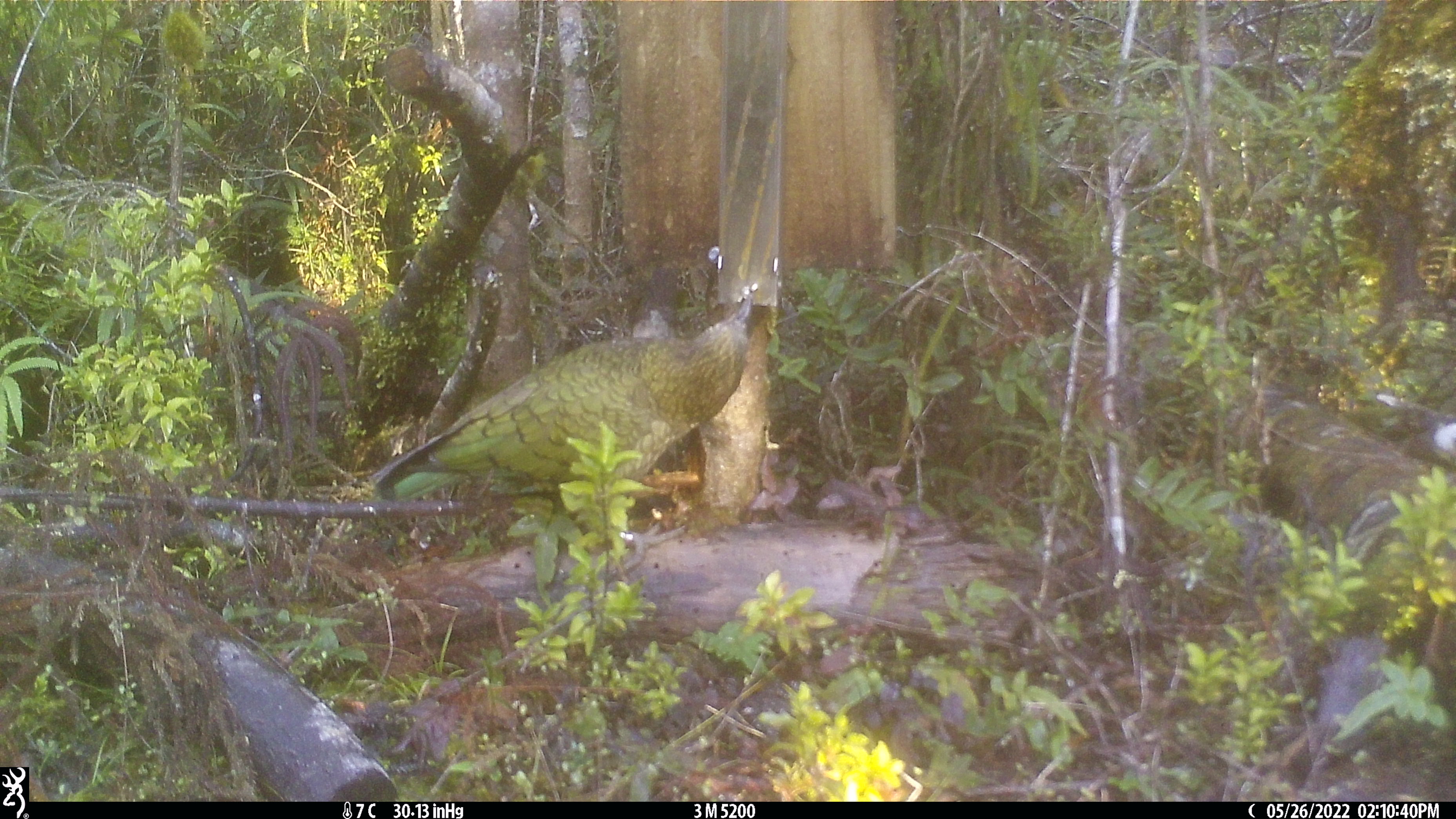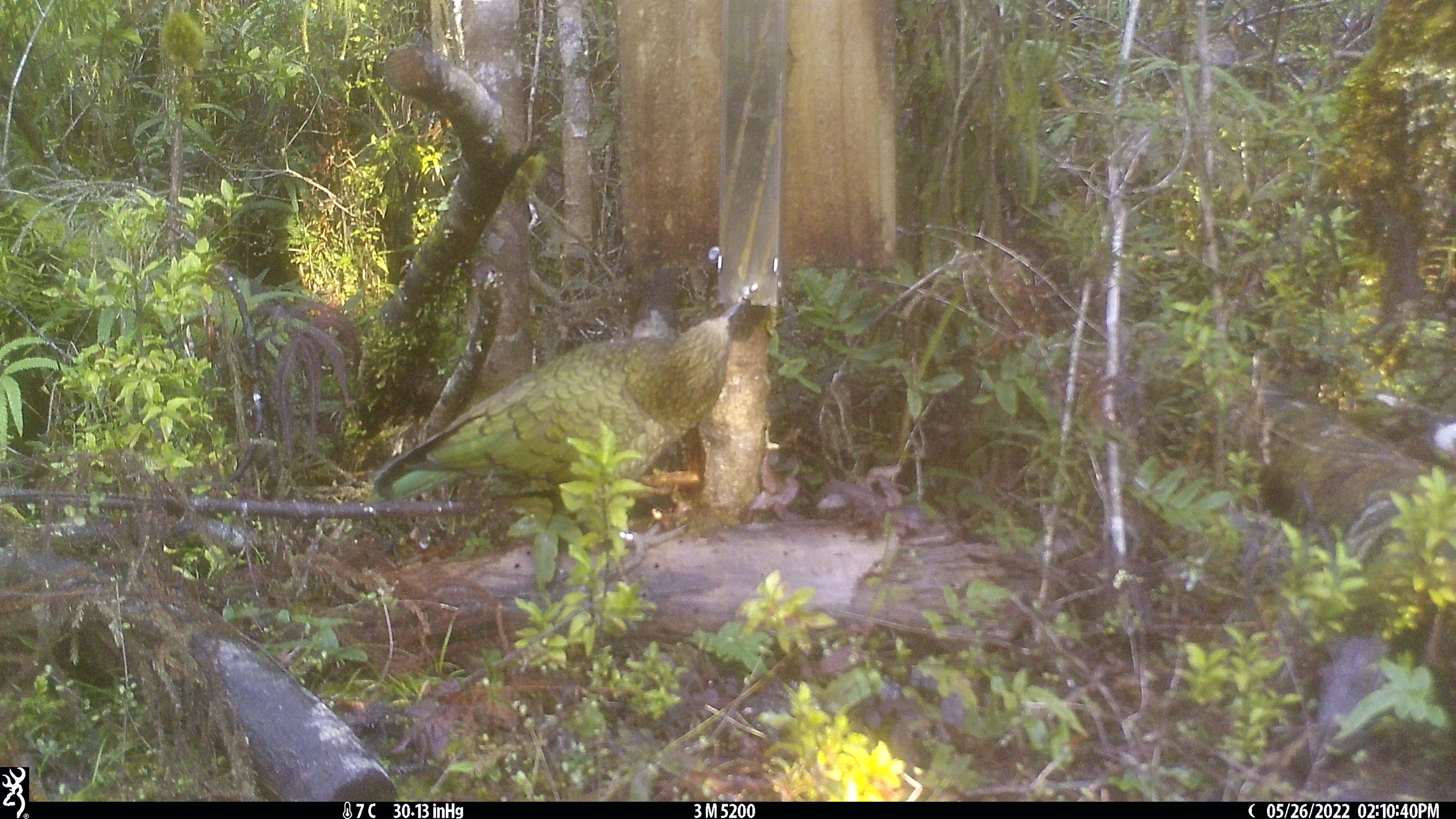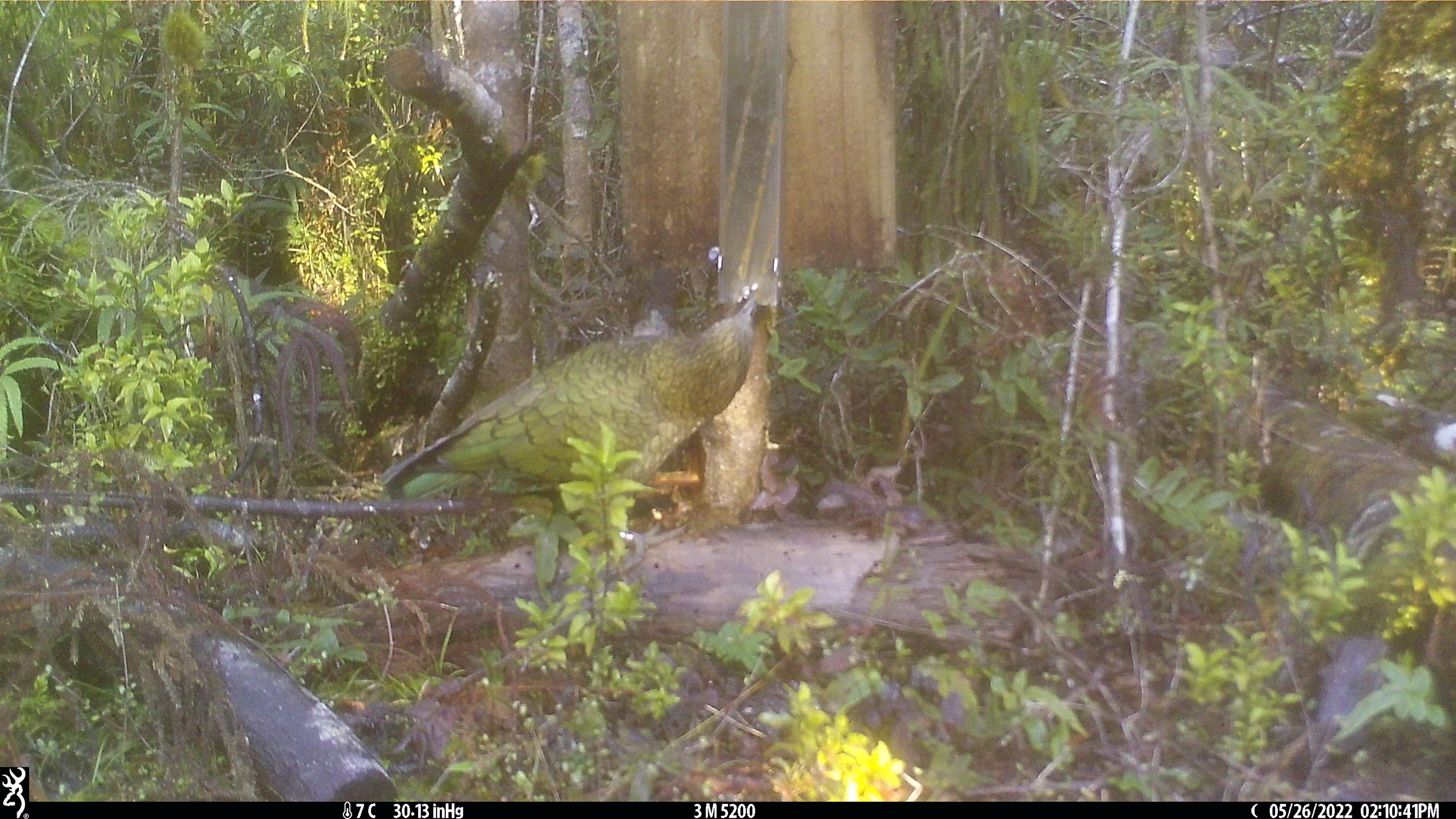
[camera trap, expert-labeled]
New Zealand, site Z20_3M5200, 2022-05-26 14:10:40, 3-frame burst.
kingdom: Animalia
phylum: Chordata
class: Aves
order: Psittaciformes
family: Strigopidae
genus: Nestor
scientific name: Nestor notabilis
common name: kea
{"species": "kea (Nestor notabilis)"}